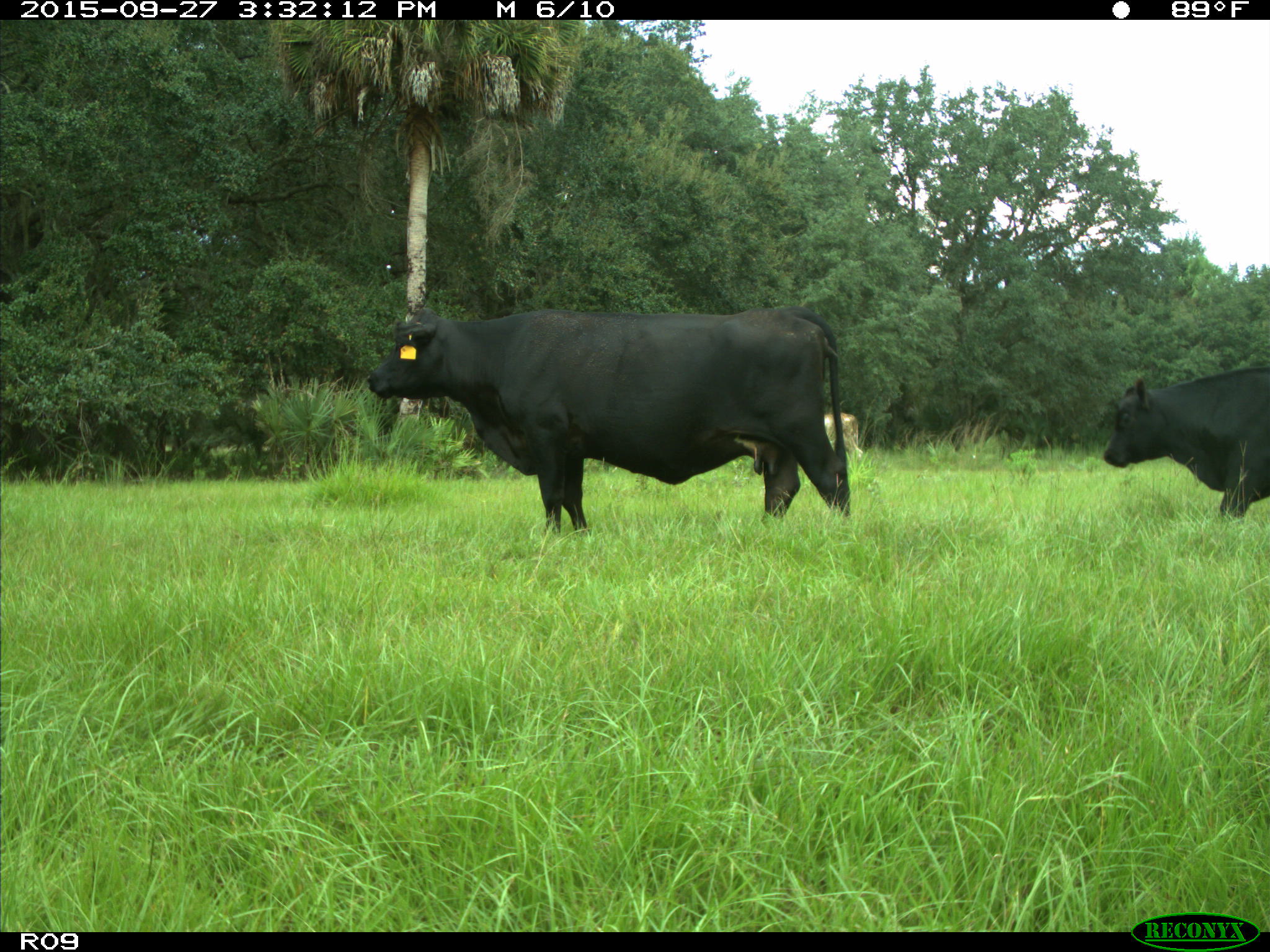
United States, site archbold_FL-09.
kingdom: Animalia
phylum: Chordata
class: Mammalia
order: Artiodactyla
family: Bovidae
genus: Bos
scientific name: Bos taurus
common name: domestic cow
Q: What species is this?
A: Bos taurus (domestic cow).